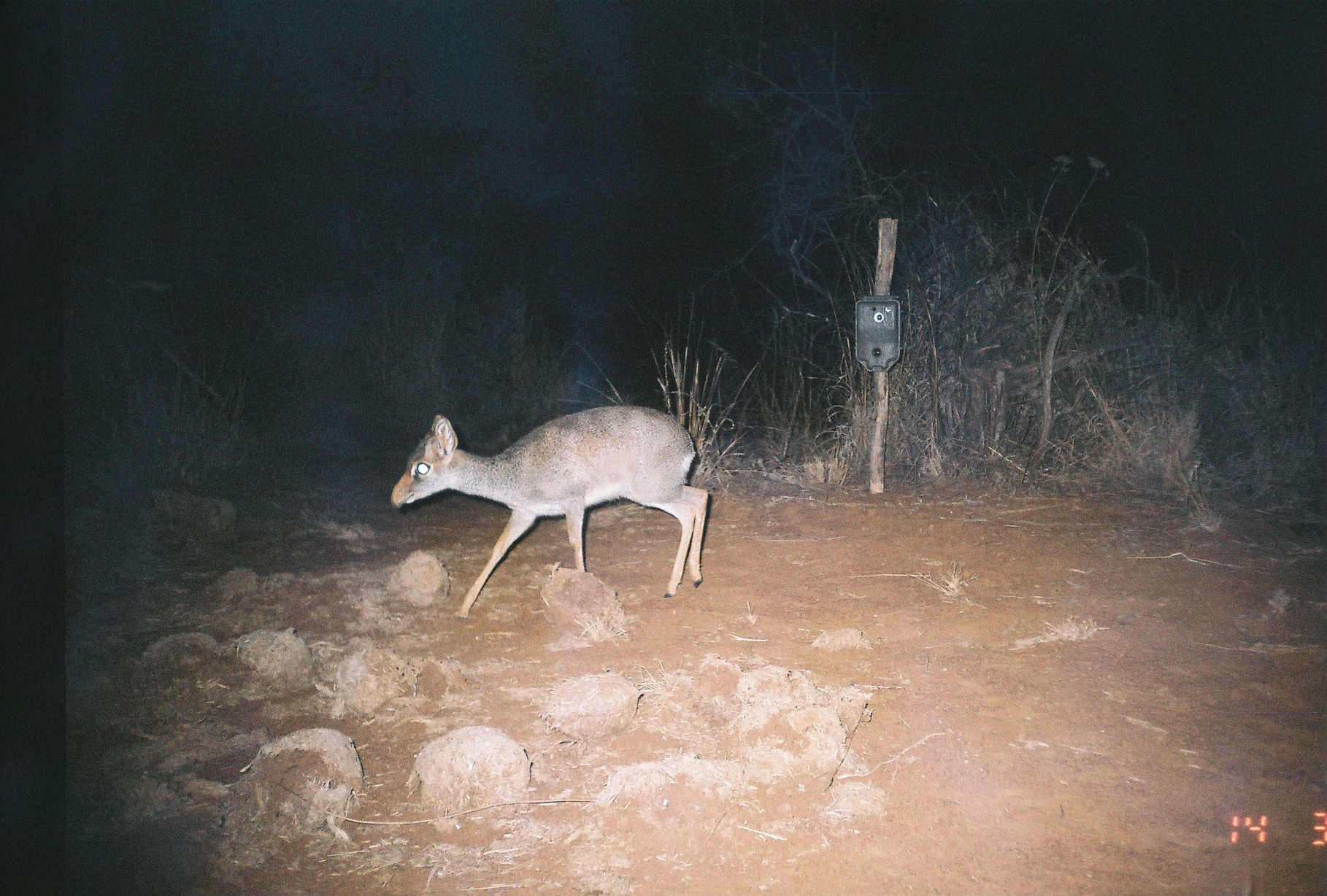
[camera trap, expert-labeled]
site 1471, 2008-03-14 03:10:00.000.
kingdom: Animalia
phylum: Chordata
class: Mammalia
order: Artiodactyla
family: Bovidae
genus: Madoqua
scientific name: Madoqua guentheri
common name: günther's dik-dik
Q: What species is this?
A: Madoqua guentheri (günther's dik-dik).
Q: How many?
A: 1.